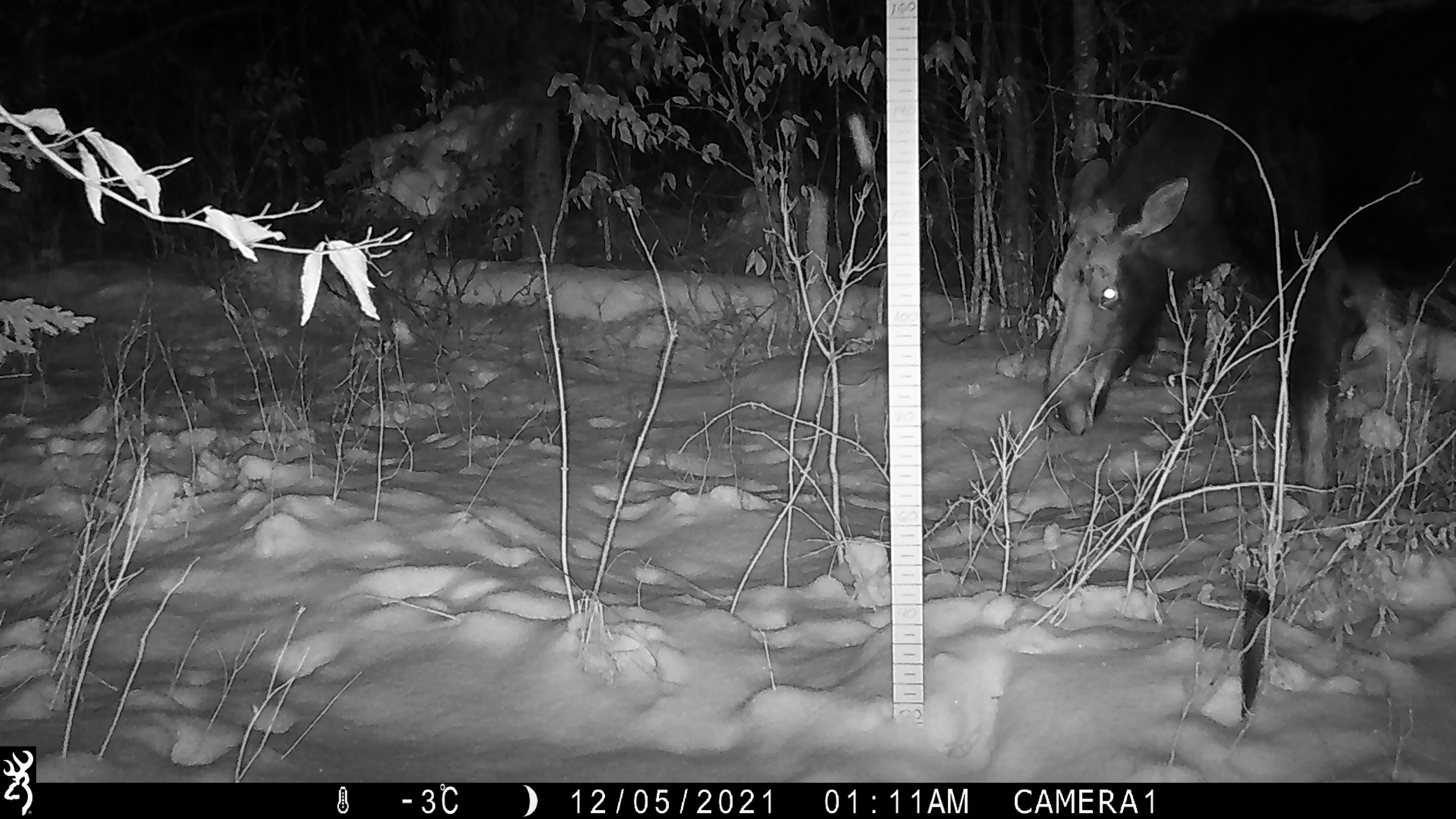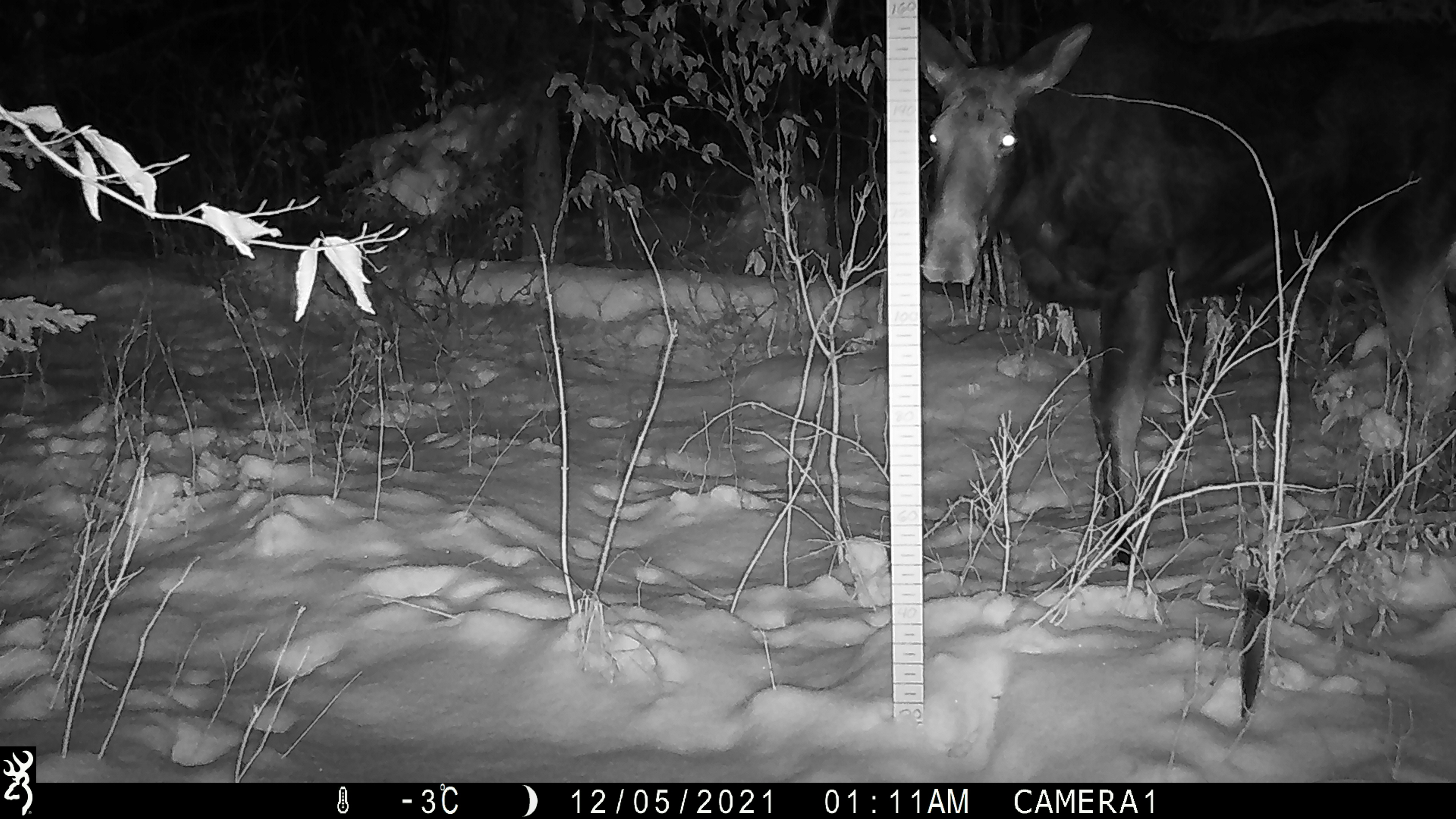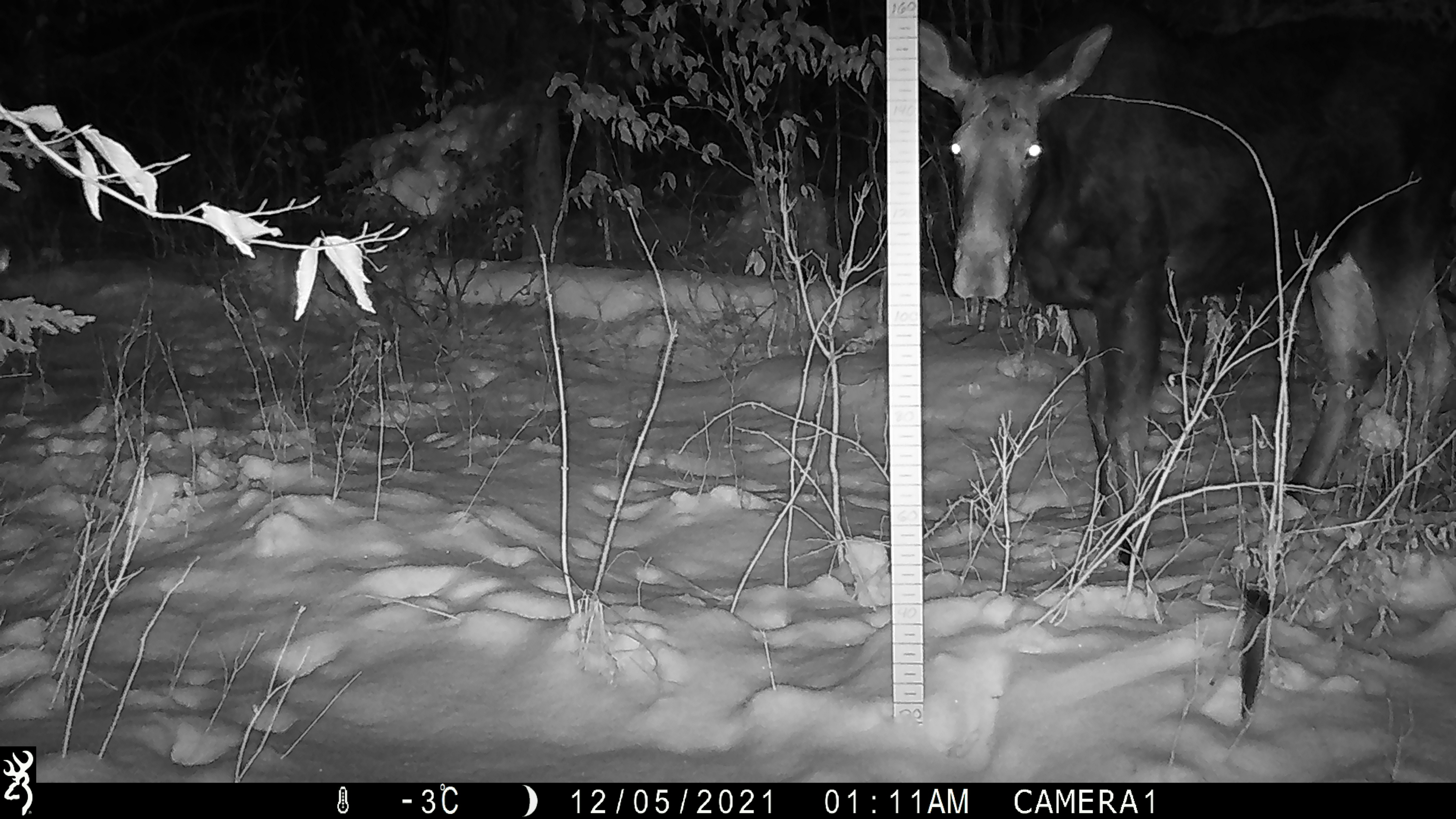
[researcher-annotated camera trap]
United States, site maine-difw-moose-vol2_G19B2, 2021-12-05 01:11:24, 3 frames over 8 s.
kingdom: Animalia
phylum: Chordata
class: Mammalia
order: Artiodactyla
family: Cervidae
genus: Alces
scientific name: Alces alces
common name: moose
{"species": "moose (Alces alces)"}